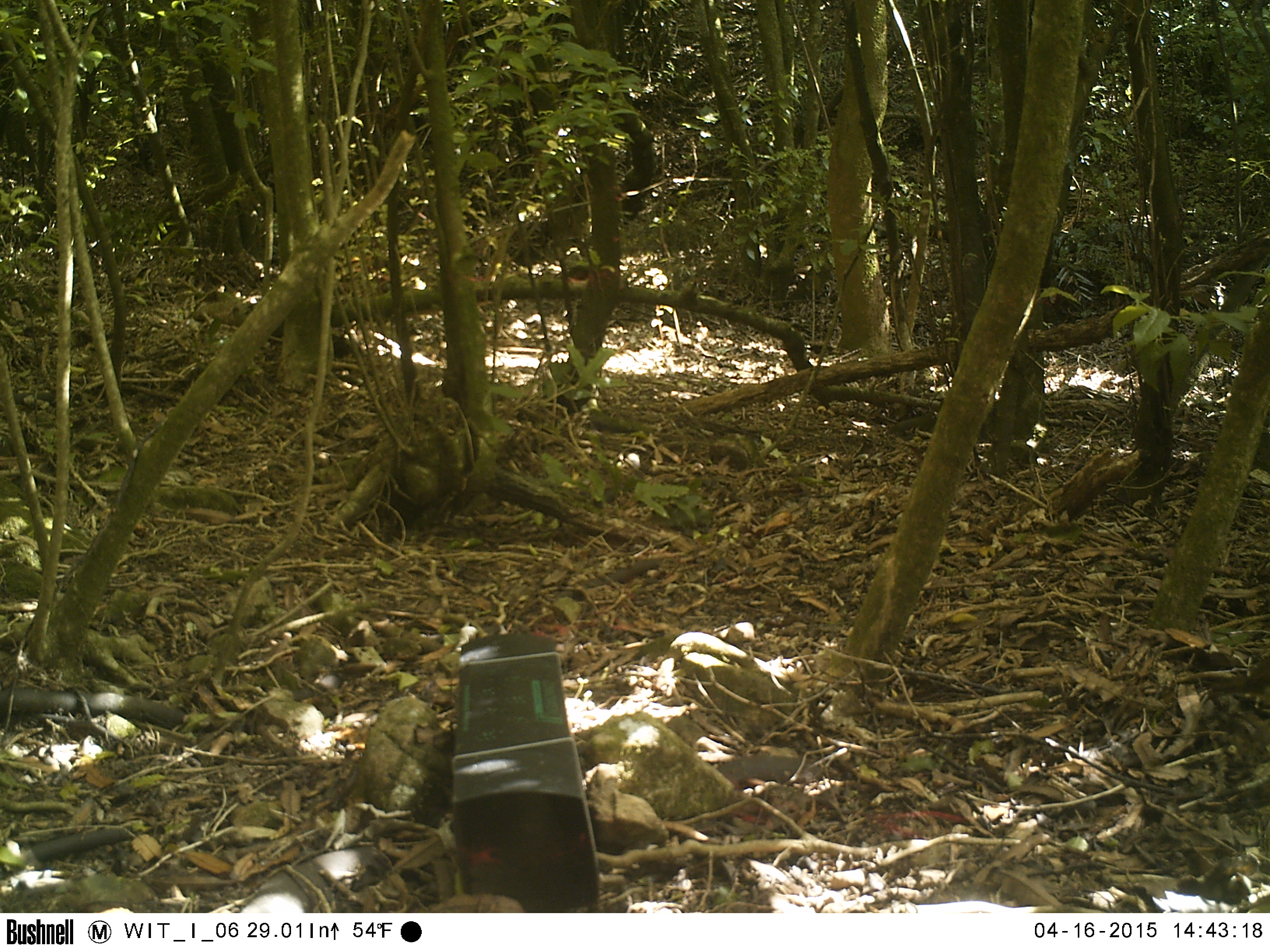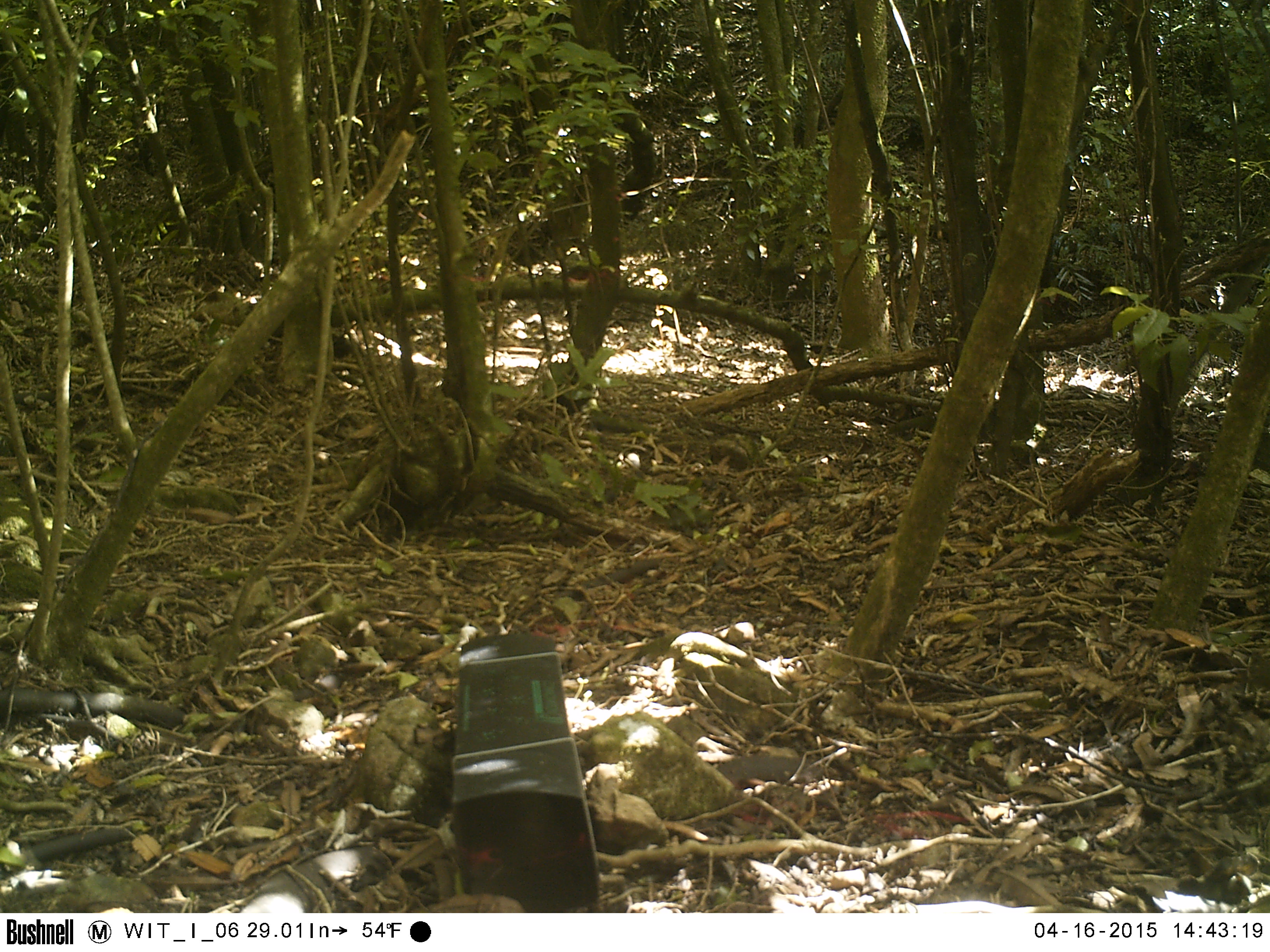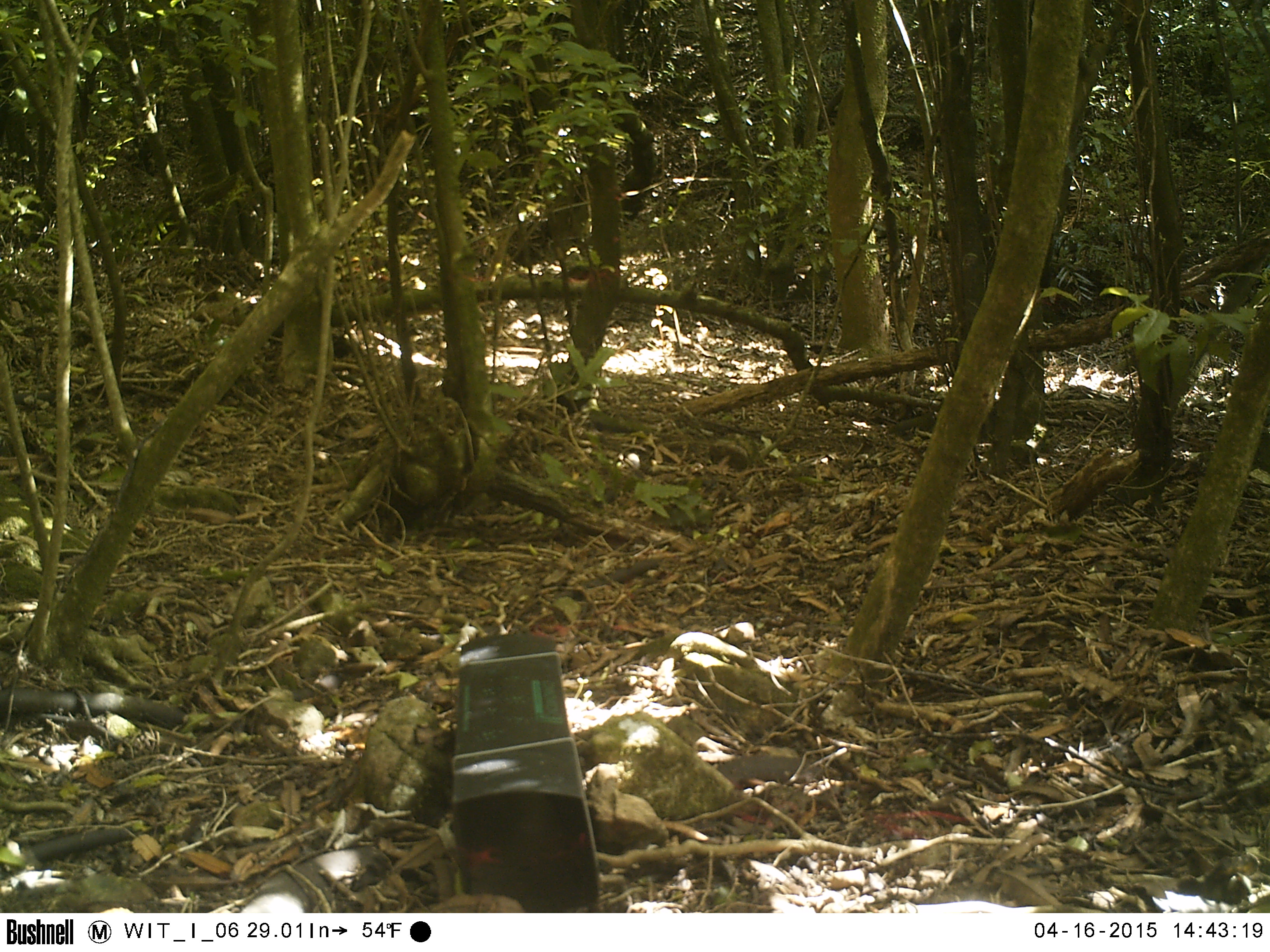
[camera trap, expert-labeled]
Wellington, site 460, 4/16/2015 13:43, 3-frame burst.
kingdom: Animalia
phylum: Chordata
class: Aves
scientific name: Aves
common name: bird